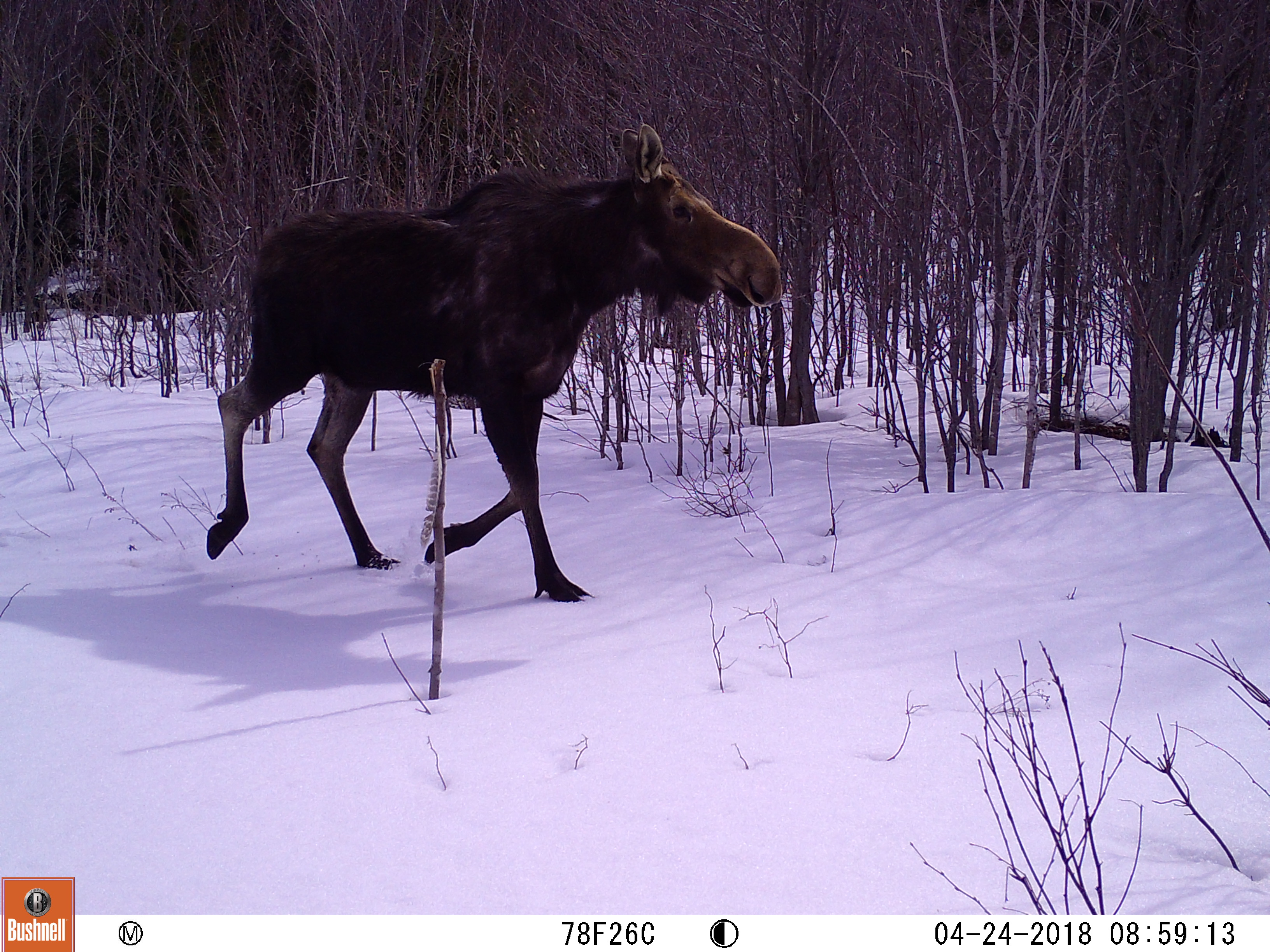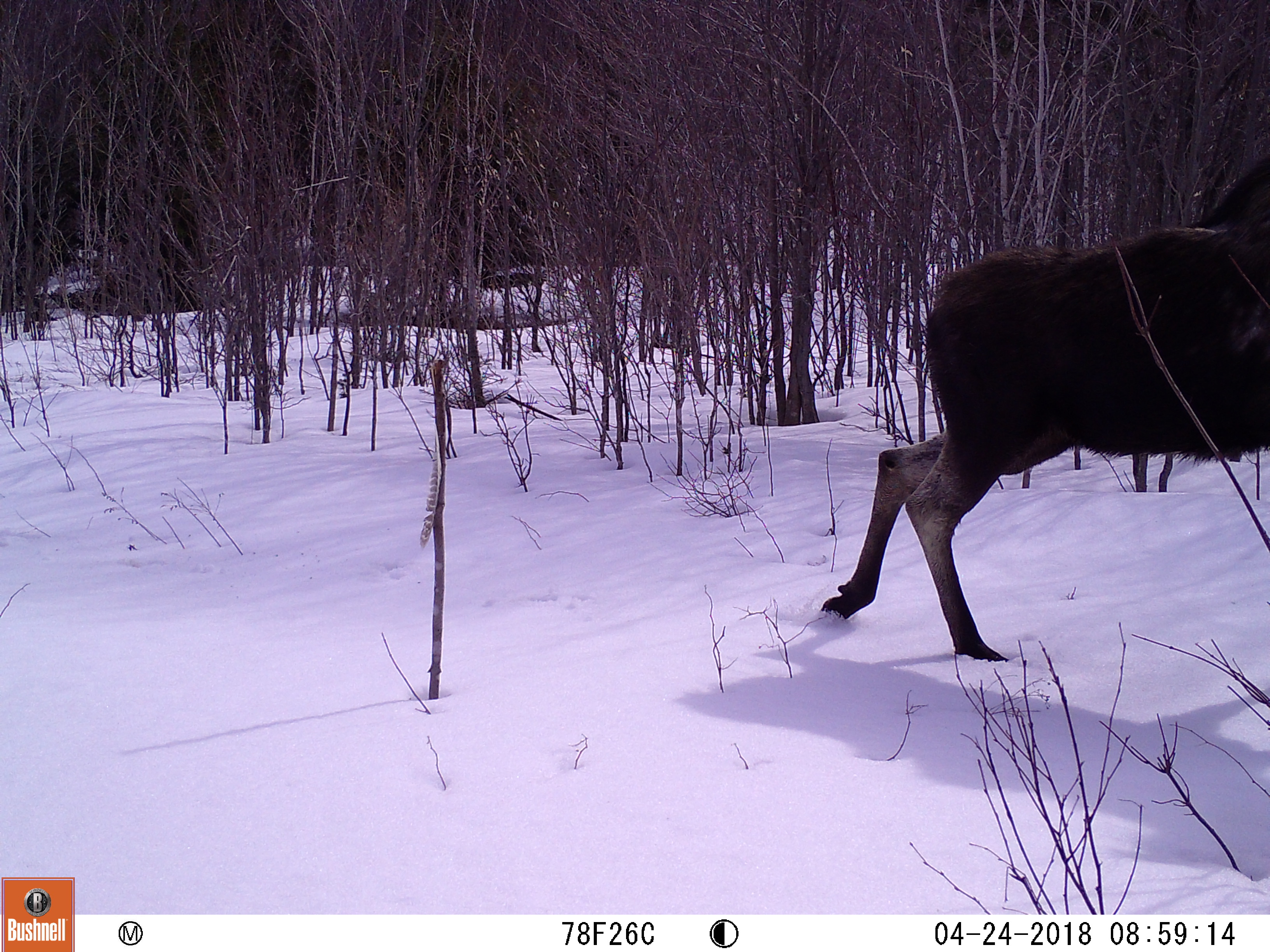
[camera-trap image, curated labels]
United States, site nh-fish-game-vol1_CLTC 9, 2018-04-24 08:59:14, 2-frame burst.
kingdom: Animalia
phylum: Chordata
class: Mammalia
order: Artiodactyla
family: Cervidae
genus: Alces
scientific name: Alces alces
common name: moose